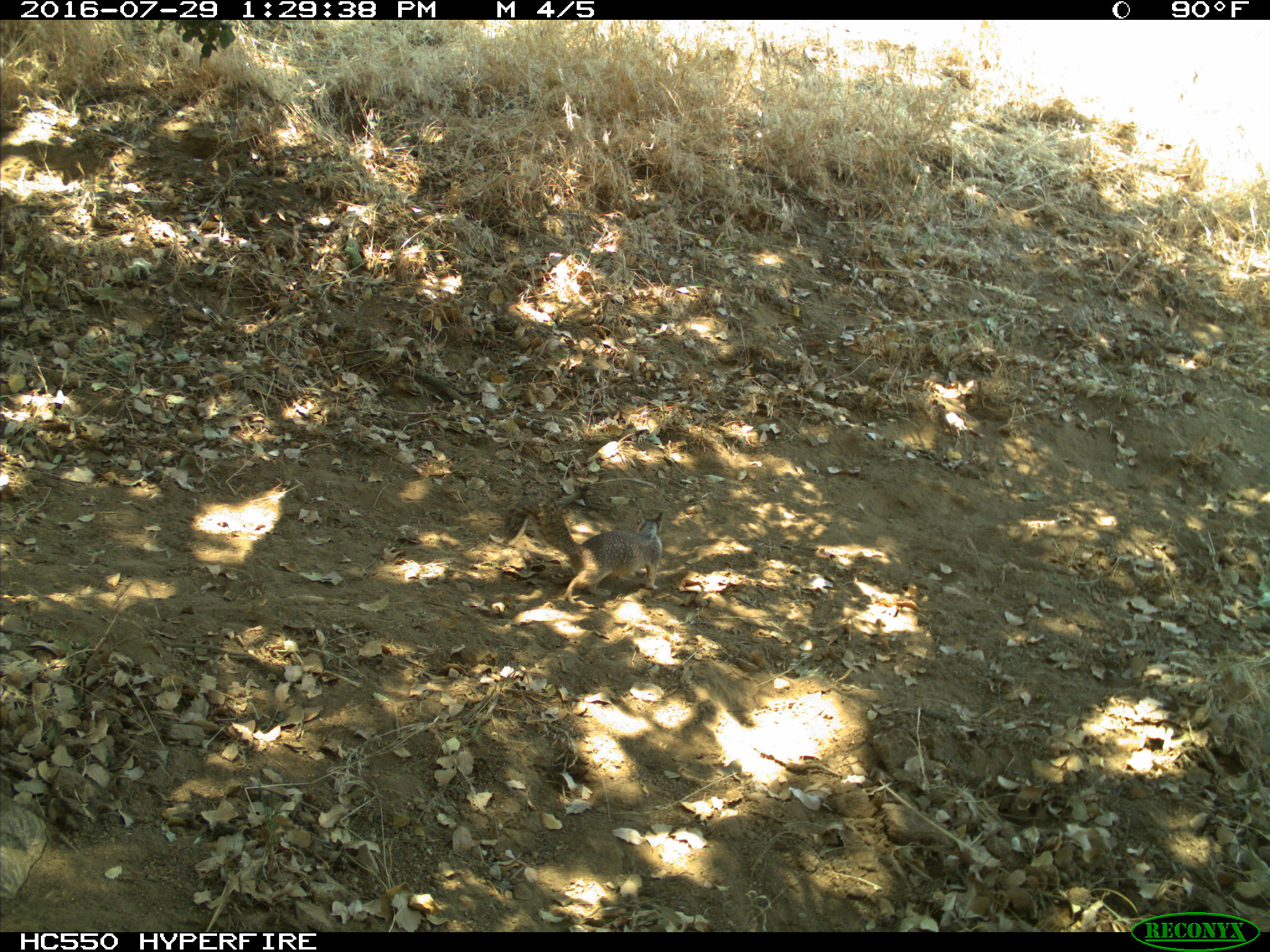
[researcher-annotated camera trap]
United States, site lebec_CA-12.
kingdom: Animalia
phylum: Chordata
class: Mammalia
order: Rodentia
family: Sciuridae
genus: Otospermophilus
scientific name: Otospermophilus beecheyi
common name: california ground squirrel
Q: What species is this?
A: Otospermophilus beecheyi (california ground squirrel).